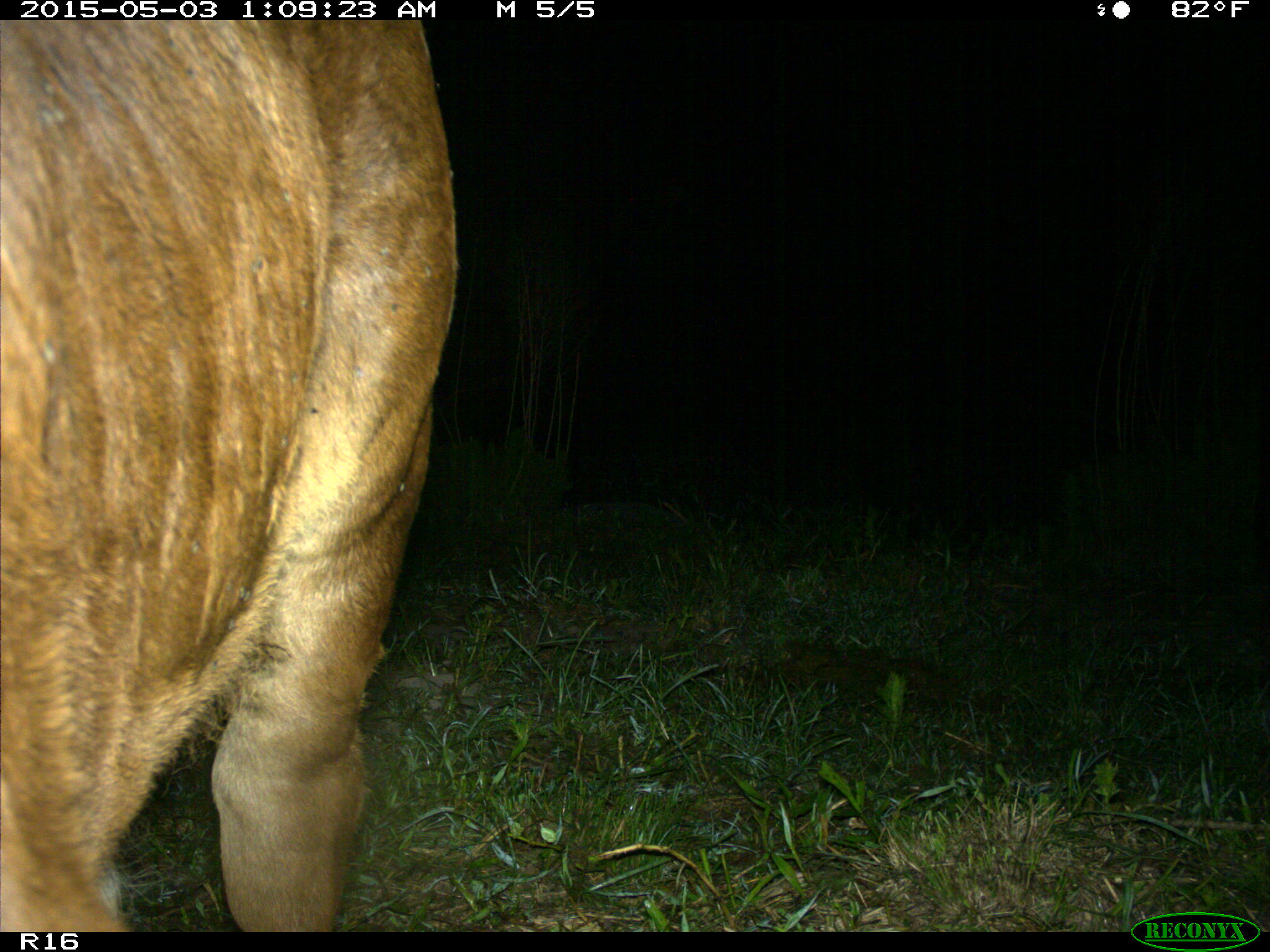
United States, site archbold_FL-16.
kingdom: Animalia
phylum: Chordata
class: Mammalia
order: Artiodactyla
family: Bovidae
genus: Bos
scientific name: Bos taurus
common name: domestic cow